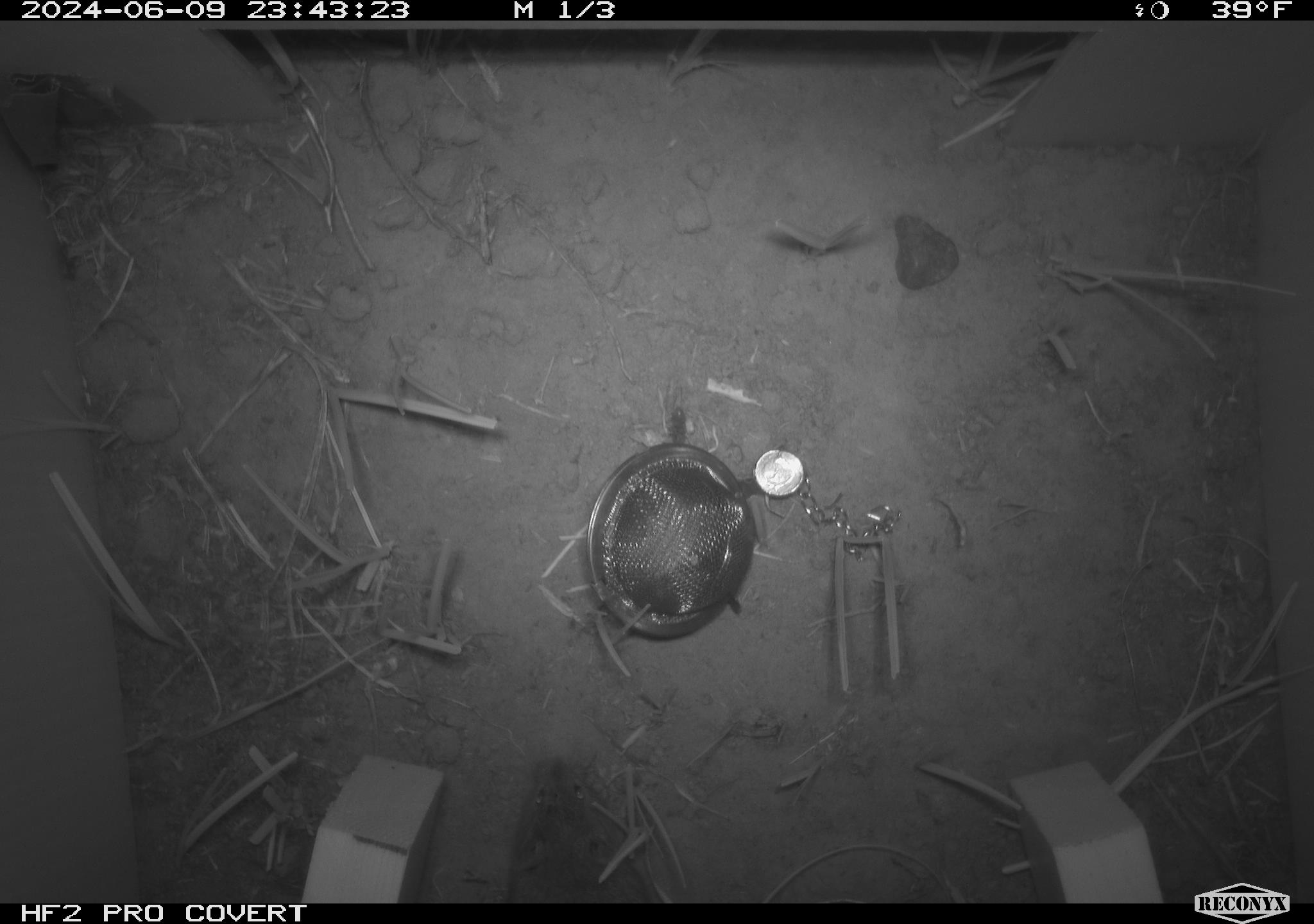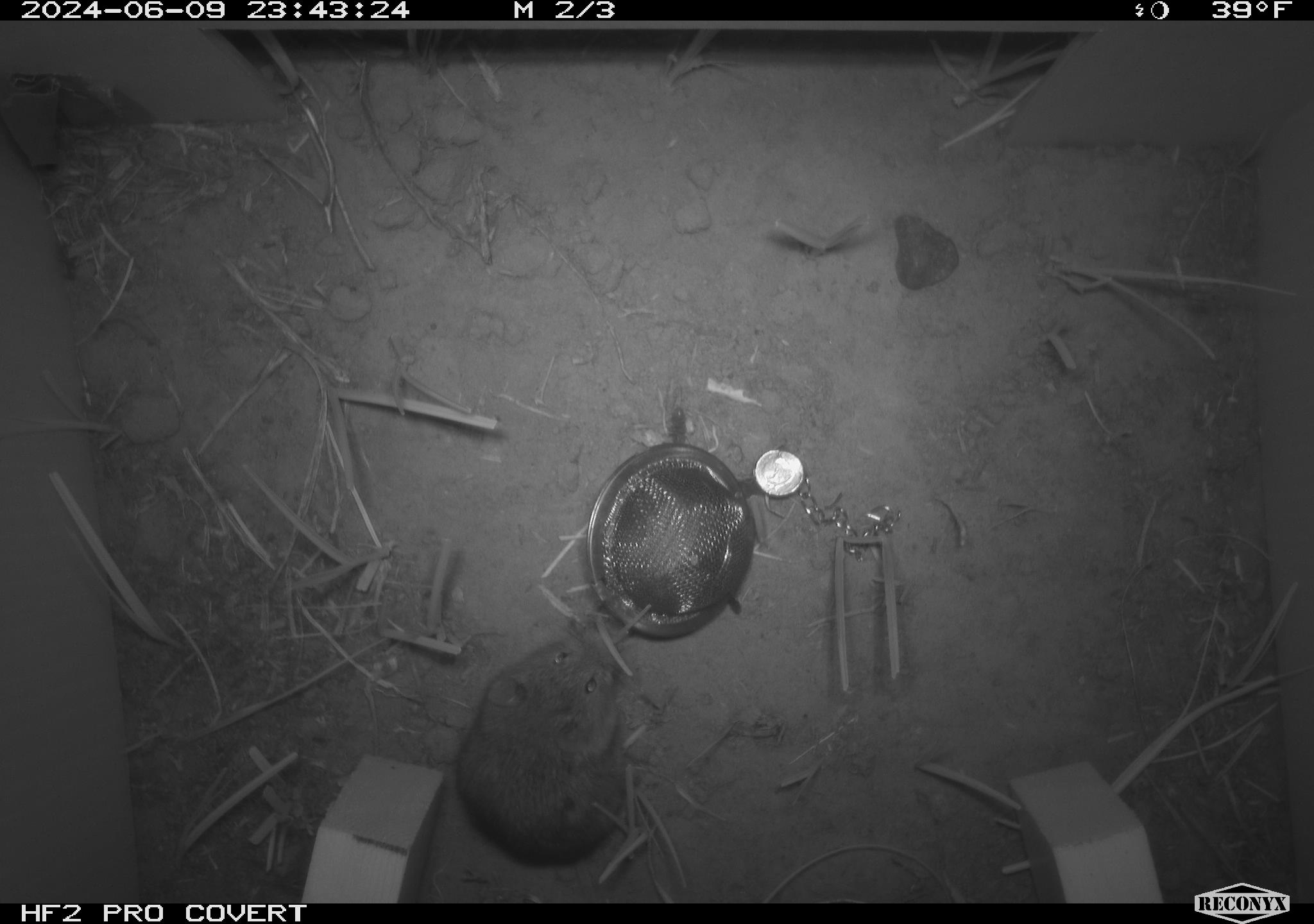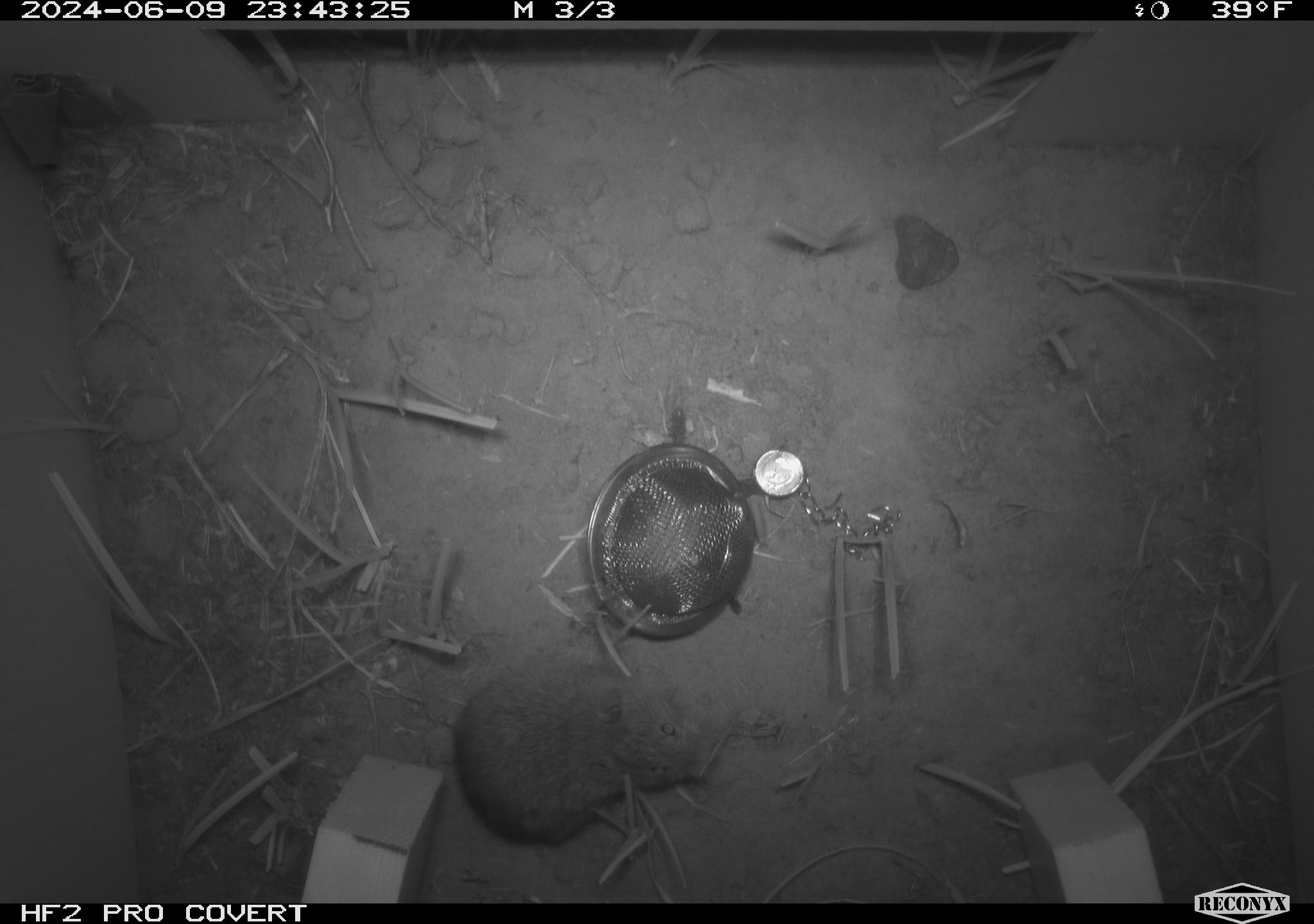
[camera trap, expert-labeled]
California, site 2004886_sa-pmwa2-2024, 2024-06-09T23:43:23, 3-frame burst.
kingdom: Animalia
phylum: Chordata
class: Mammalia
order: Rodentia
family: Cricetidae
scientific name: Arvicolinae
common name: voles, lemmings, and muskrats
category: arvicolinae subfamily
Arvicolinae subfamily (voles, lemmings, and muskrats) (Arvicolinae).